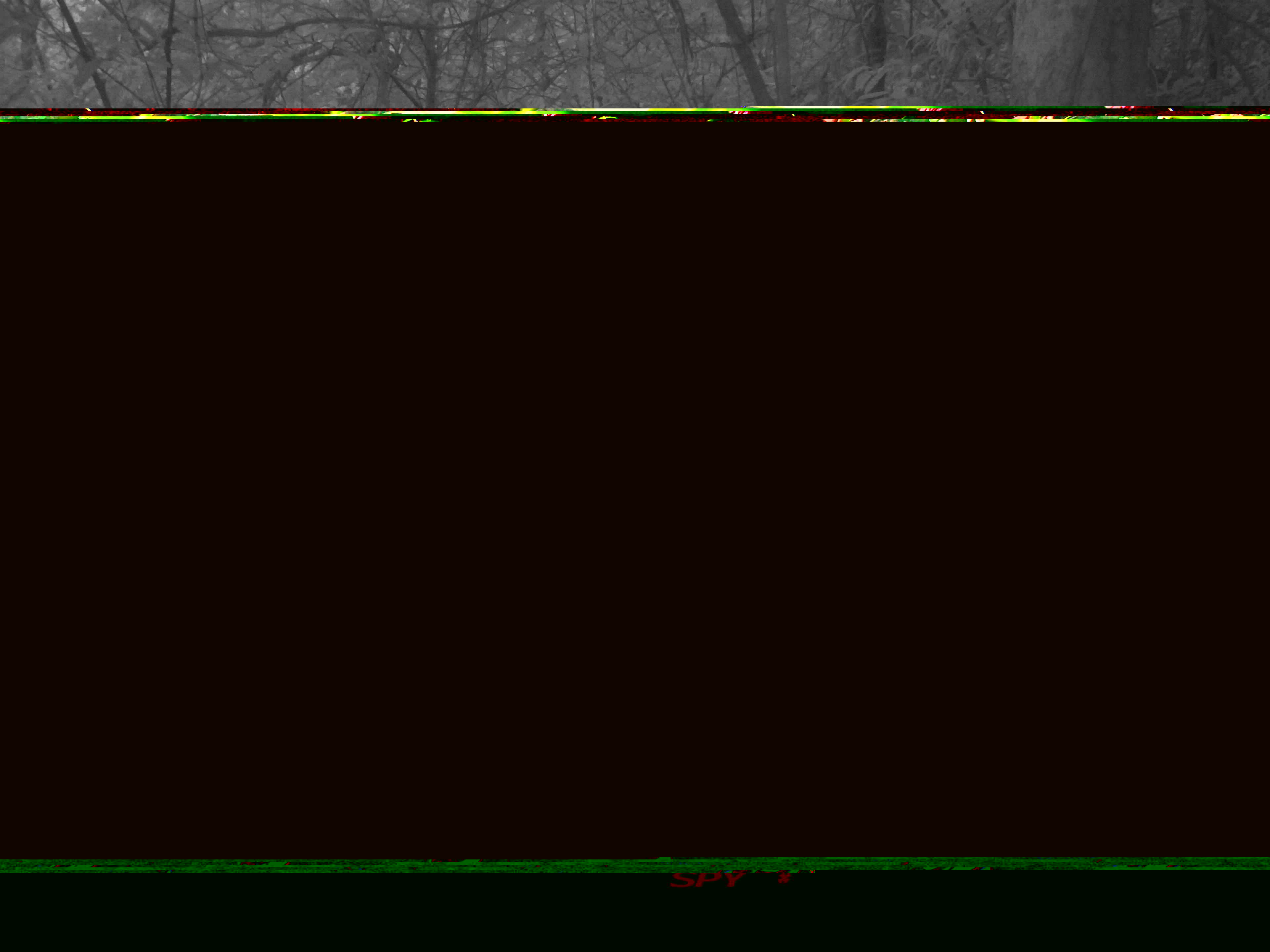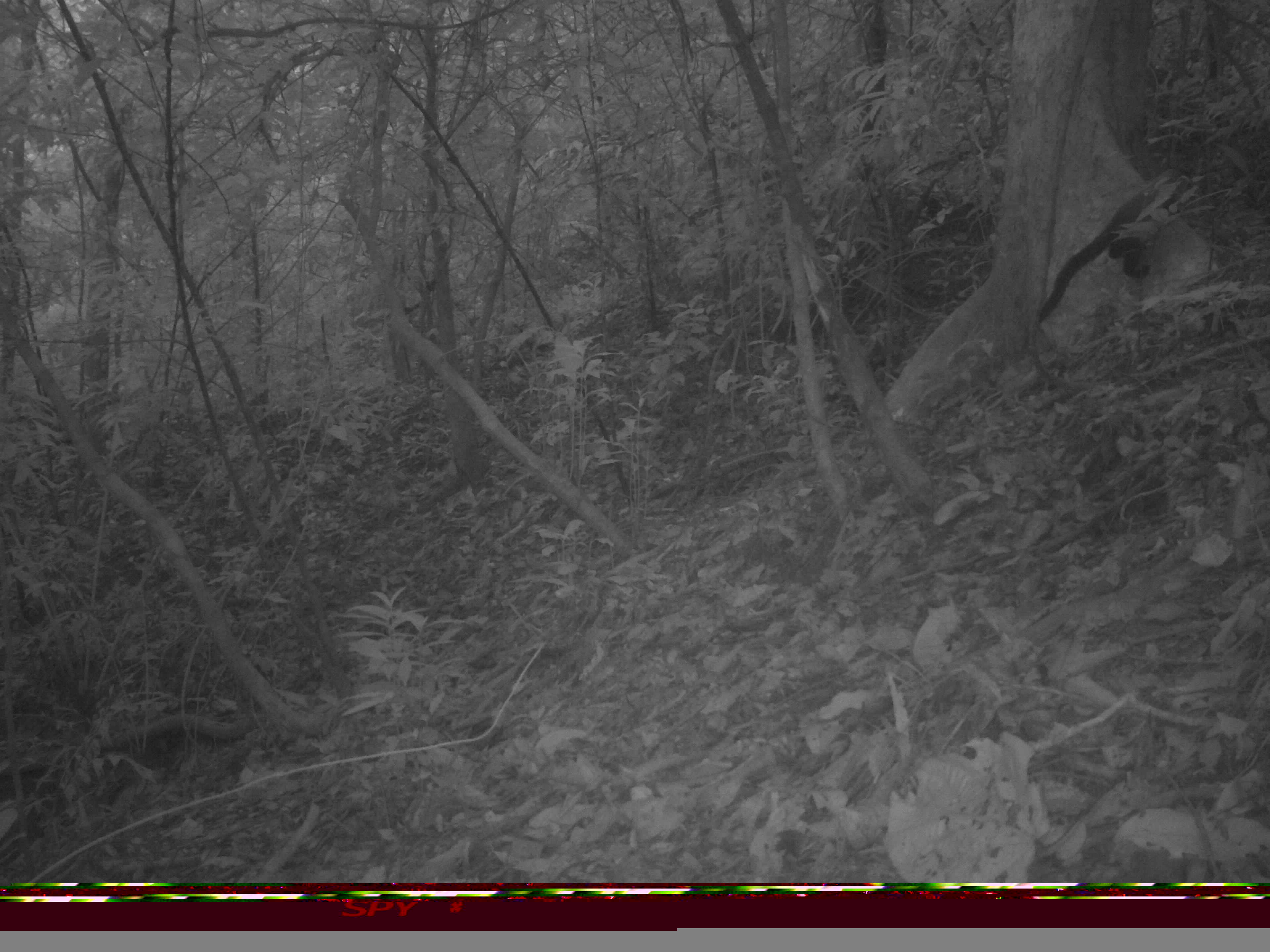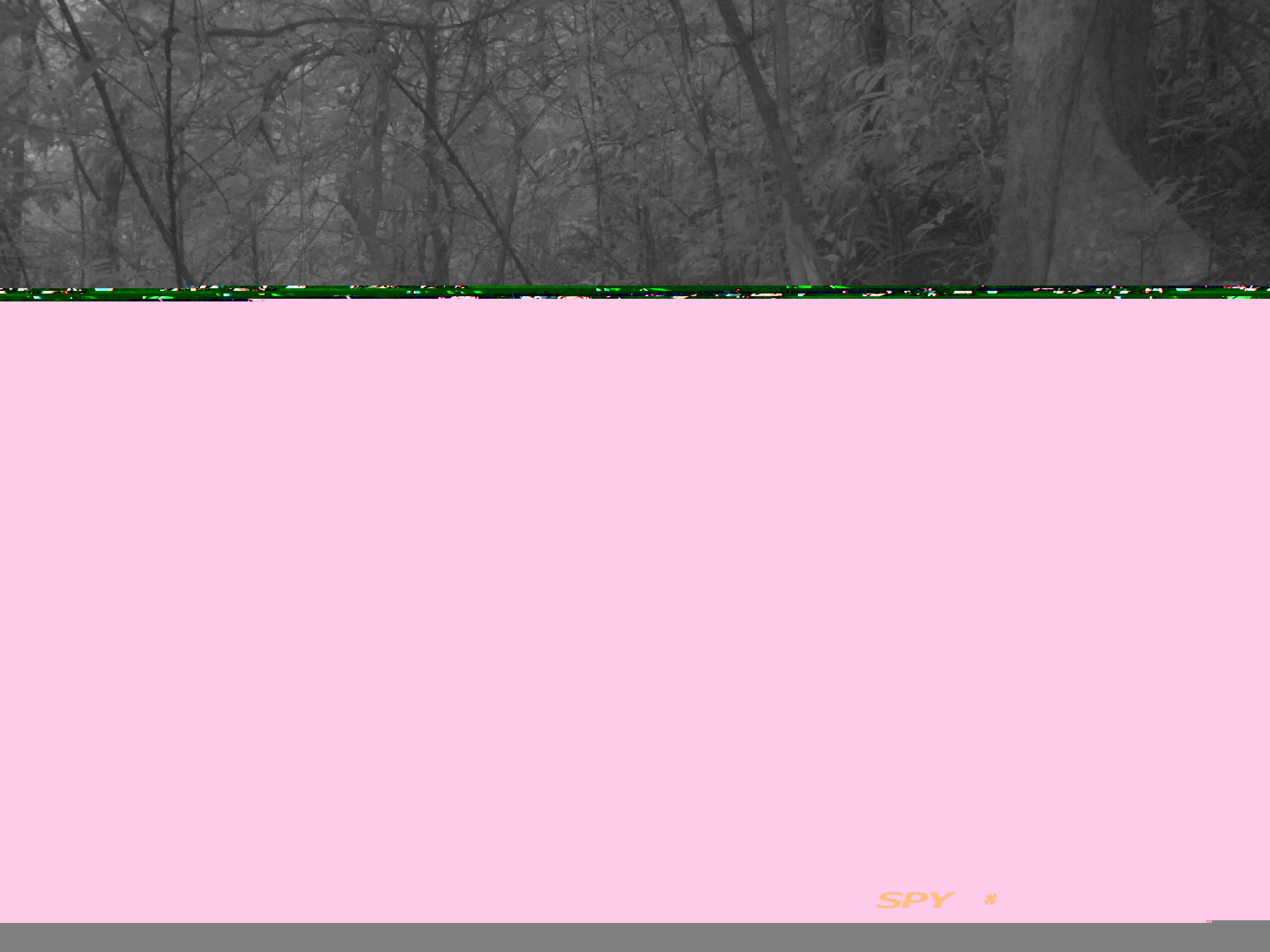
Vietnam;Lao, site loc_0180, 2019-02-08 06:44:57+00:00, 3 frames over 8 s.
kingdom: Animalia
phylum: Chordata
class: Mammalia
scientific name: Mammalia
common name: mammal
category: unidentified small mammal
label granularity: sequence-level